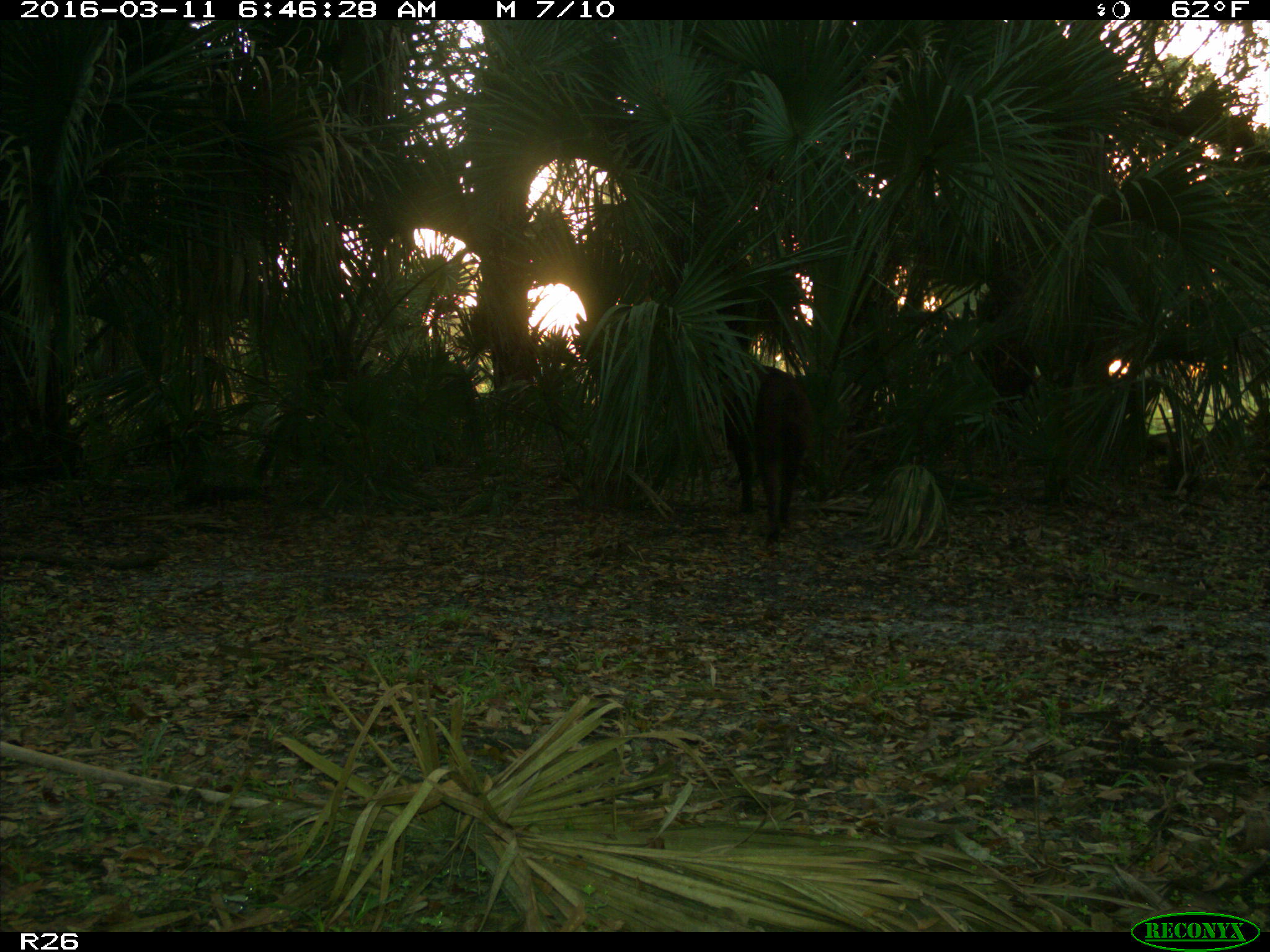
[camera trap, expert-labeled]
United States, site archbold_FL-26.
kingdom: Animalia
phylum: Chordata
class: Mammalia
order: Artiodactyla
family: Suidae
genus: Sus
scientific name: Sus scrofa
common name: wild boar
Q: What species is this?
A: Sus scrofa (wild boar).